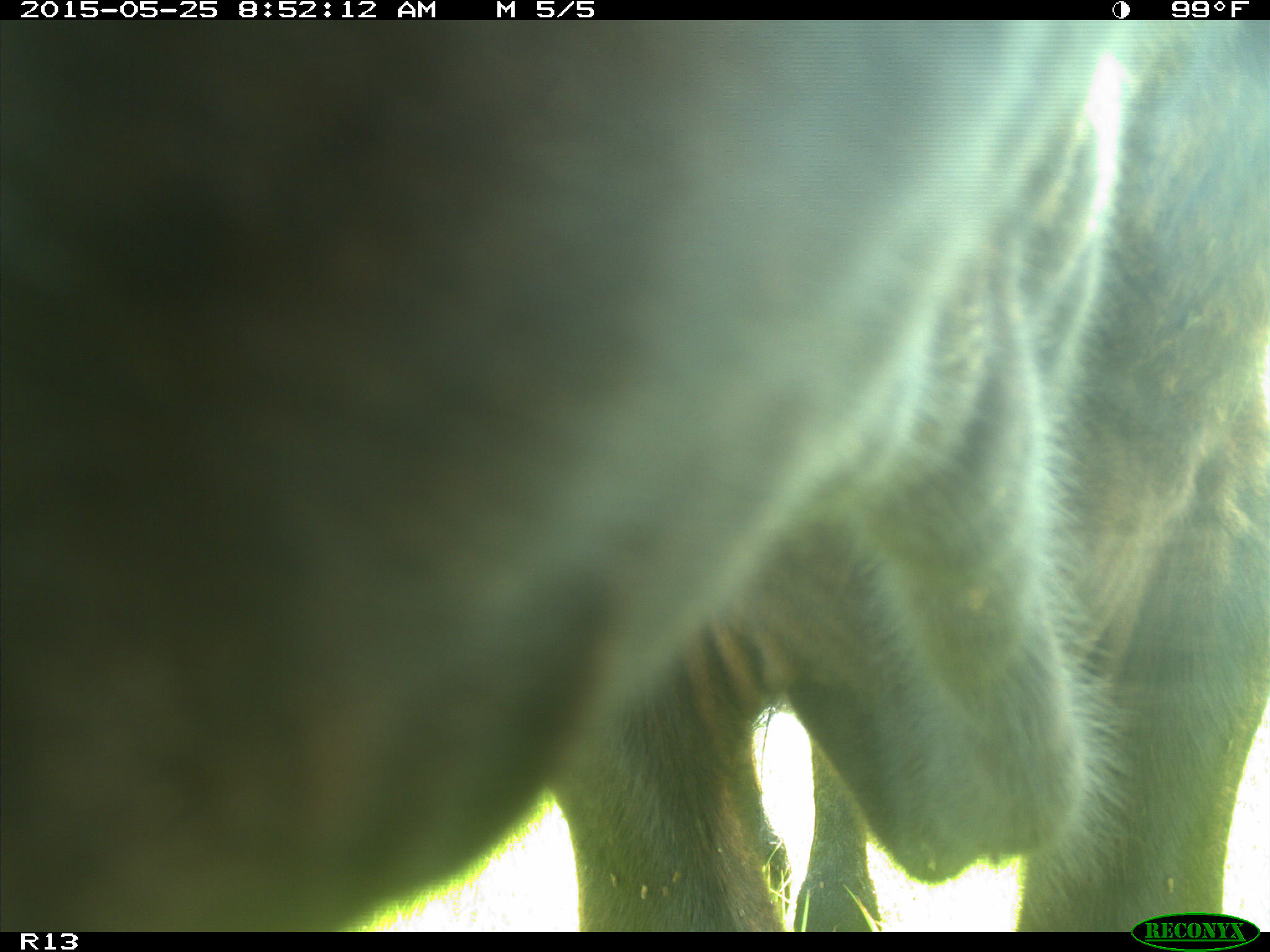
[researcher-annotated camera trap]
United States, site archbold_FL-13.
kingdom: Animalia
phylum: Chordata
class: Mammalia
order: Artiodactyla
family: Bovidae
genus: Bos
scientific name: Bos taurus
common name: domestic cow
Bos taurus (domestic cow).